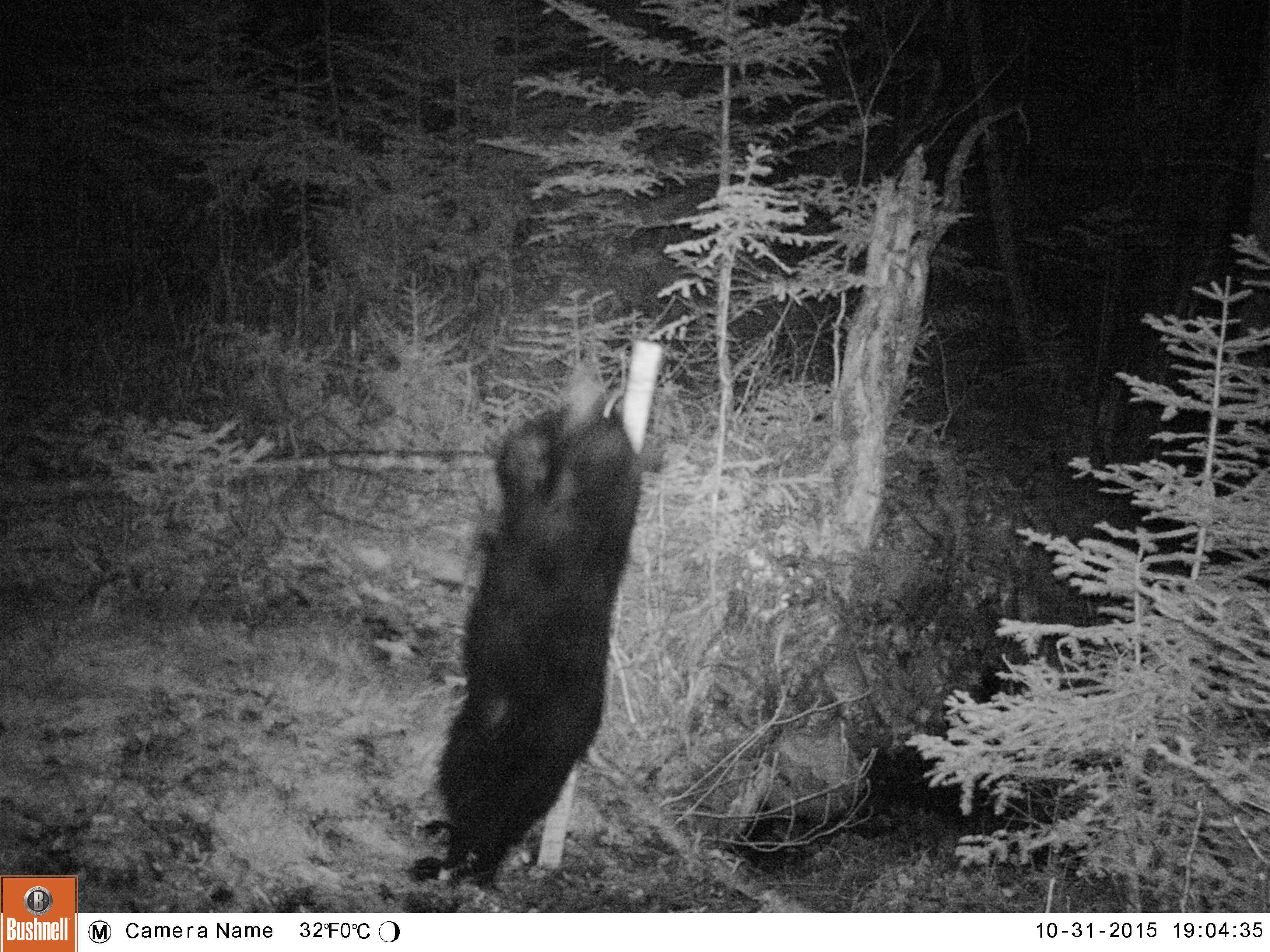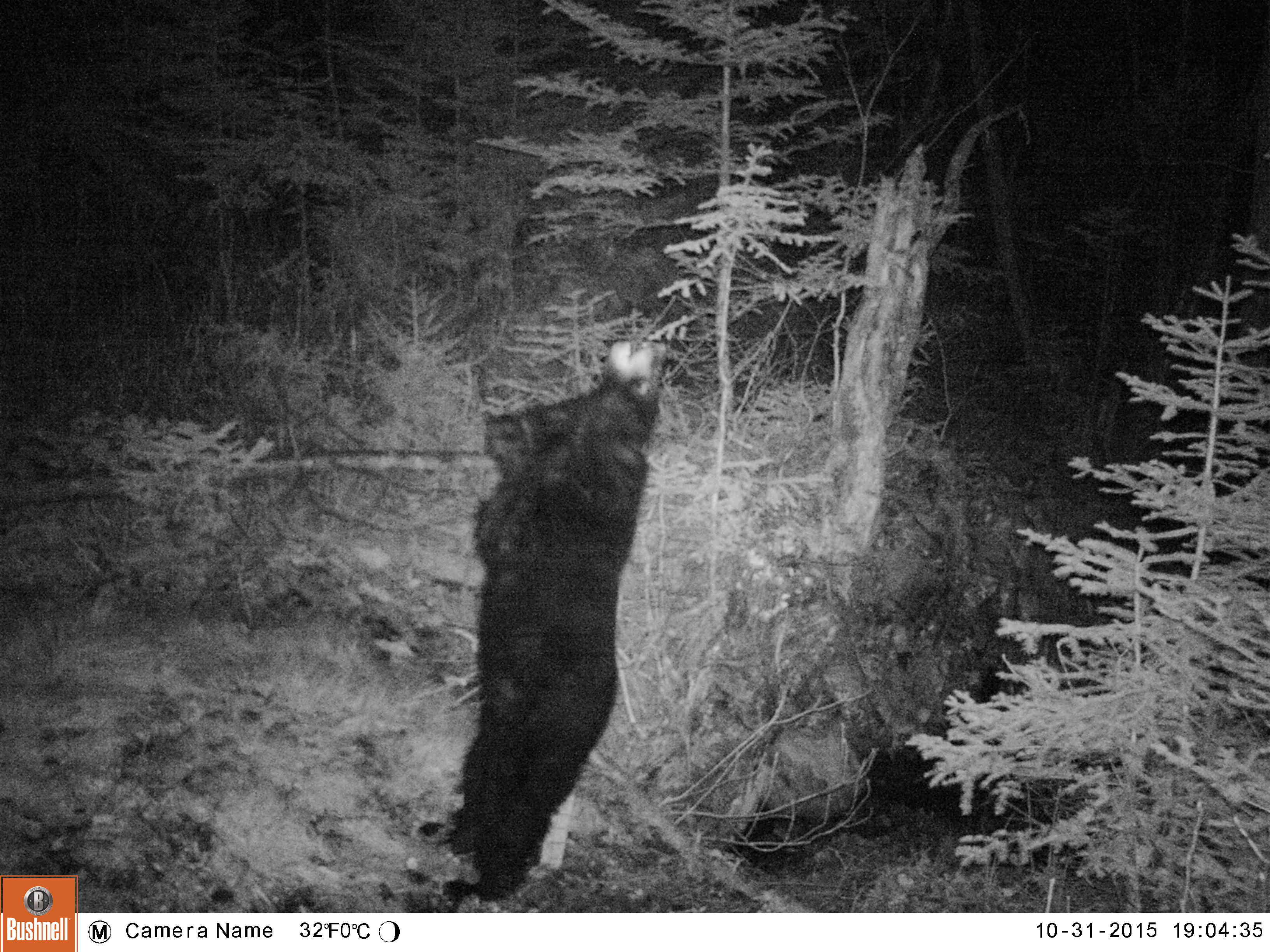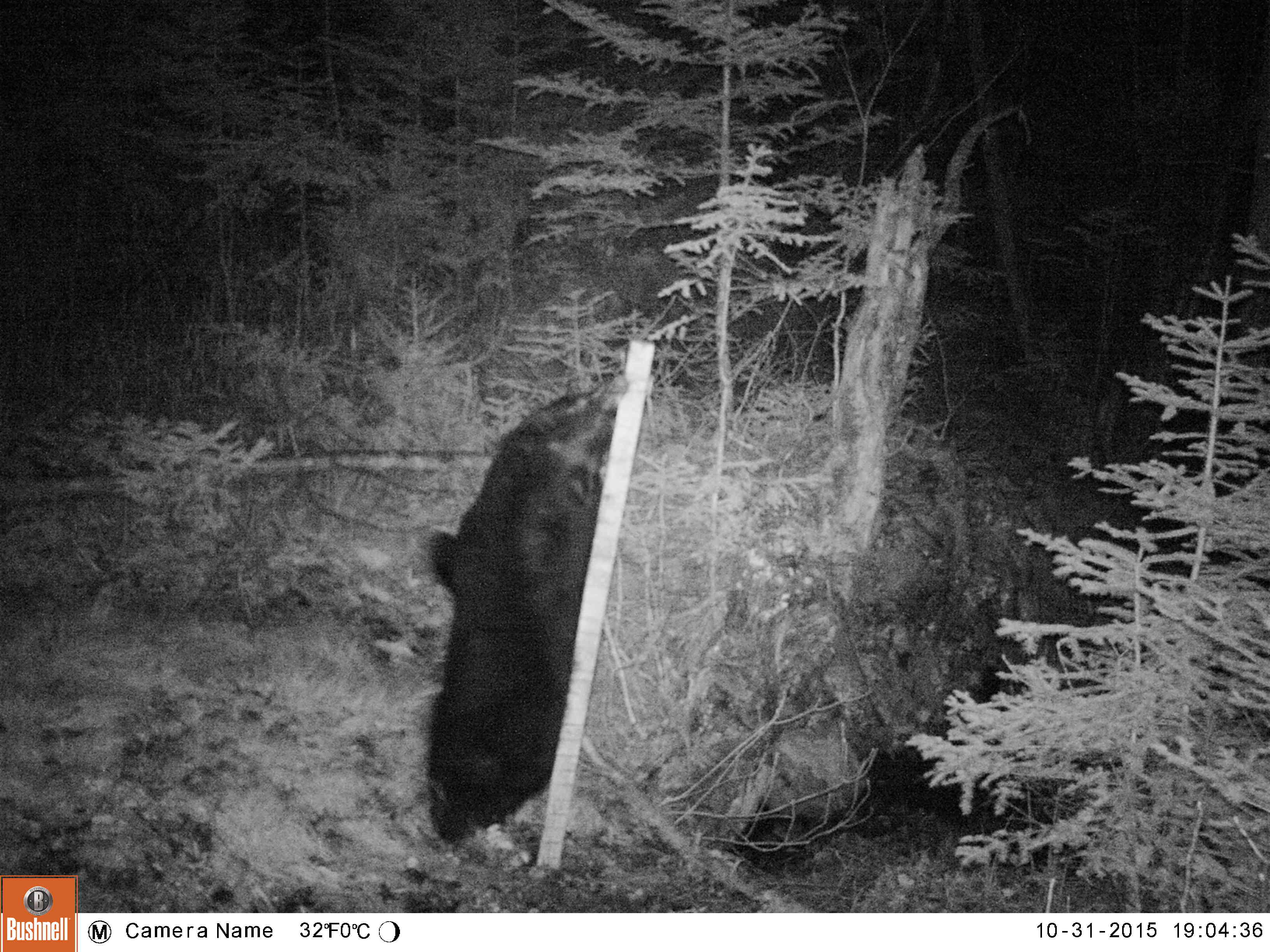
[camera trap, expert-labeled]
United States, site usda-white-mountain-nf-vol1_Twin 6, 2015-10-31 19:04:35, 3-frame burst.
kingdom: Animalia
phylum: Chordata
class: Mammalia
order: Carnivora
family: Ursidae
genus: Ursus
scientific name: Ursus americanus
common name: black bear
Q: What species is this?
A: Black bear (Ursus americanus).